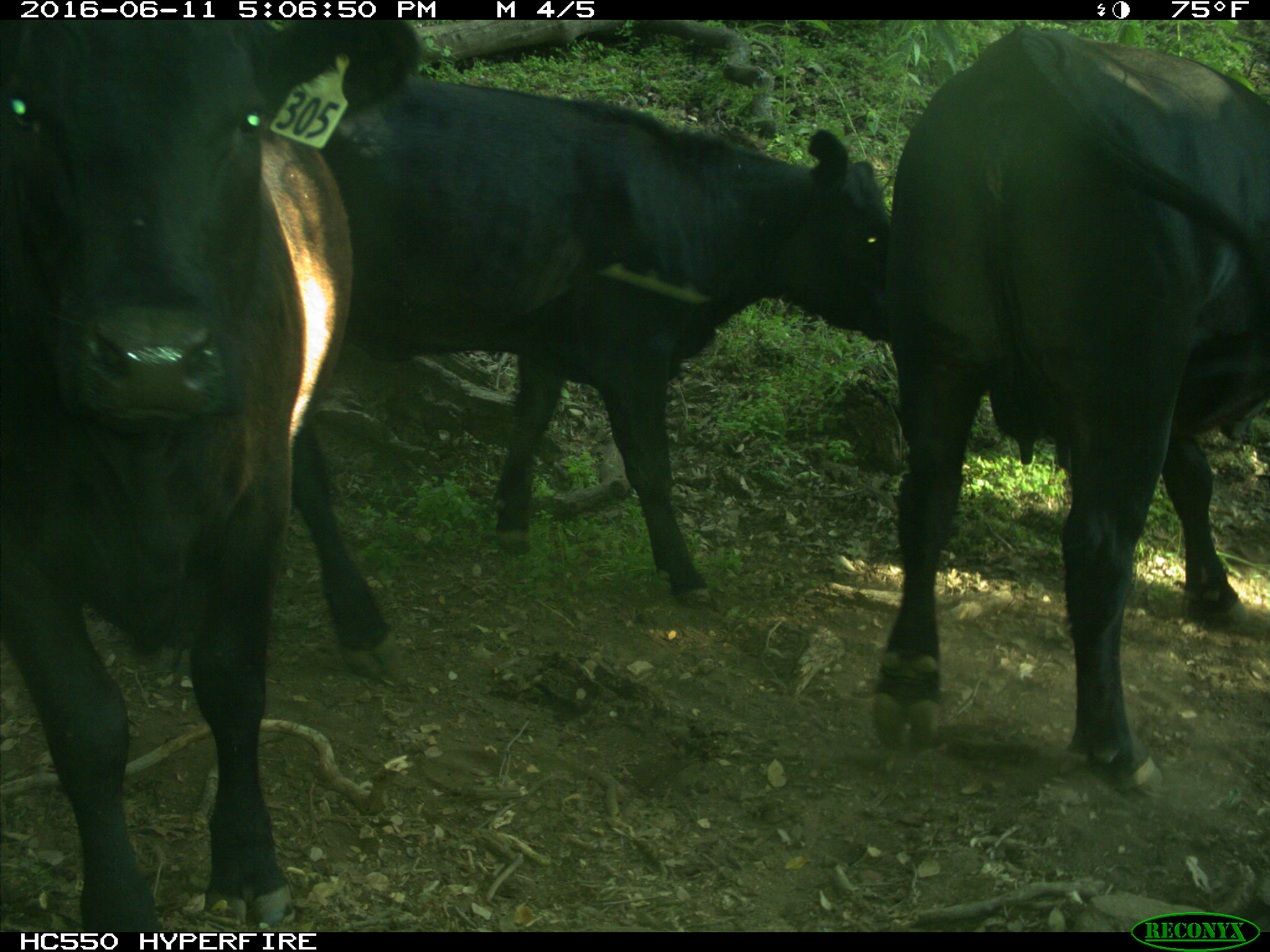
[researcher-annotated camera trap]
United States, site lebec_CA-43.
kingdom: Animalia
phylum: Chordata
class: Mammalia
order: Artiodactyla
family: Bovidae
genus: Bos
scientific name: Bos taurus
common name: domestic cow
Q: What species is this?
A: Bos taurus (domestic cow).